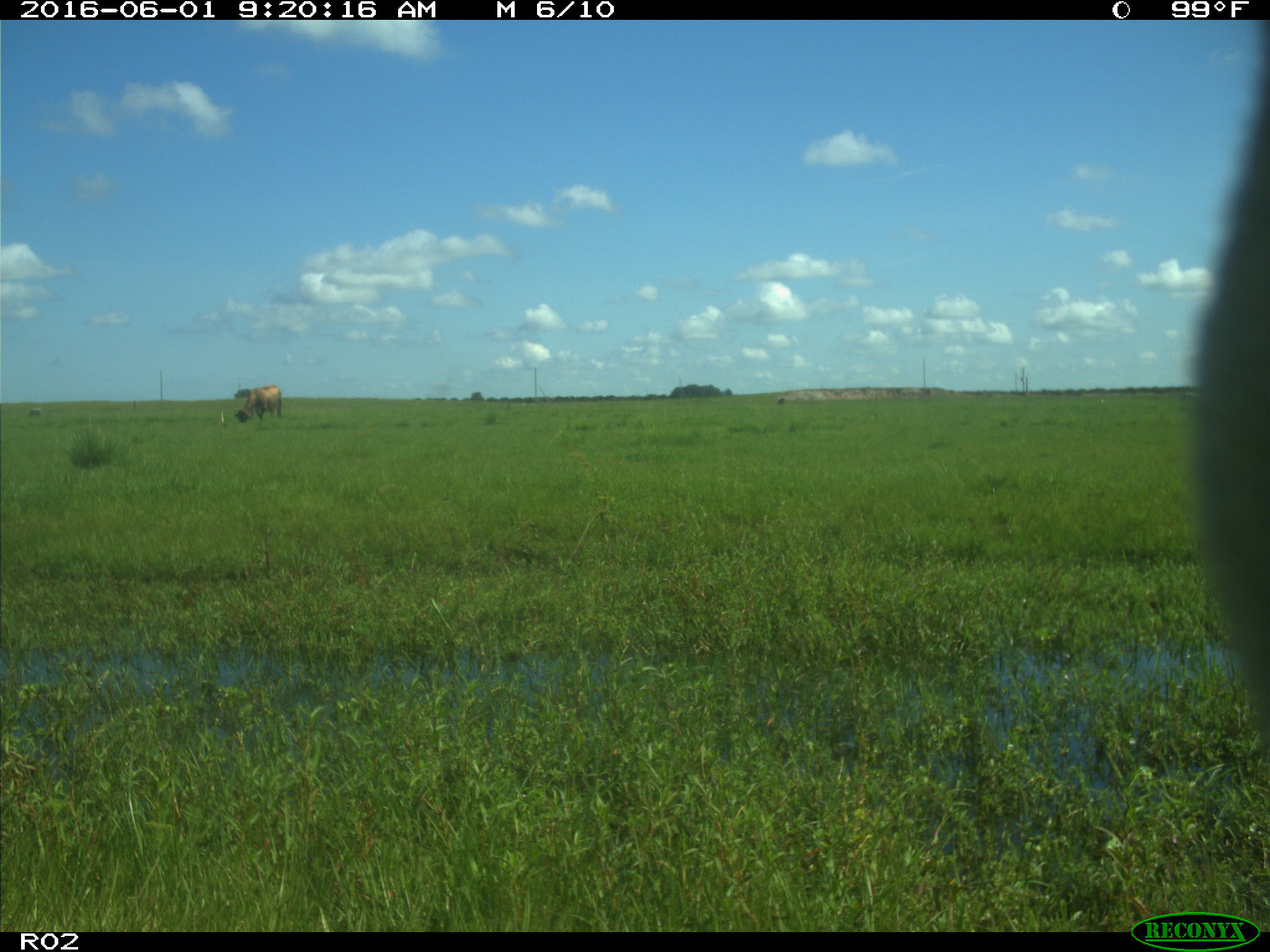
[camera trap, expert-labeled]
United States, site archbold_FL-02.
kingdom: Animalia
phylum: Chordata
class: Mammalia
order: Artiodactyla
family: Bovidae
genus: Bos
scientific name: Bos taurus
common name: domestic cow